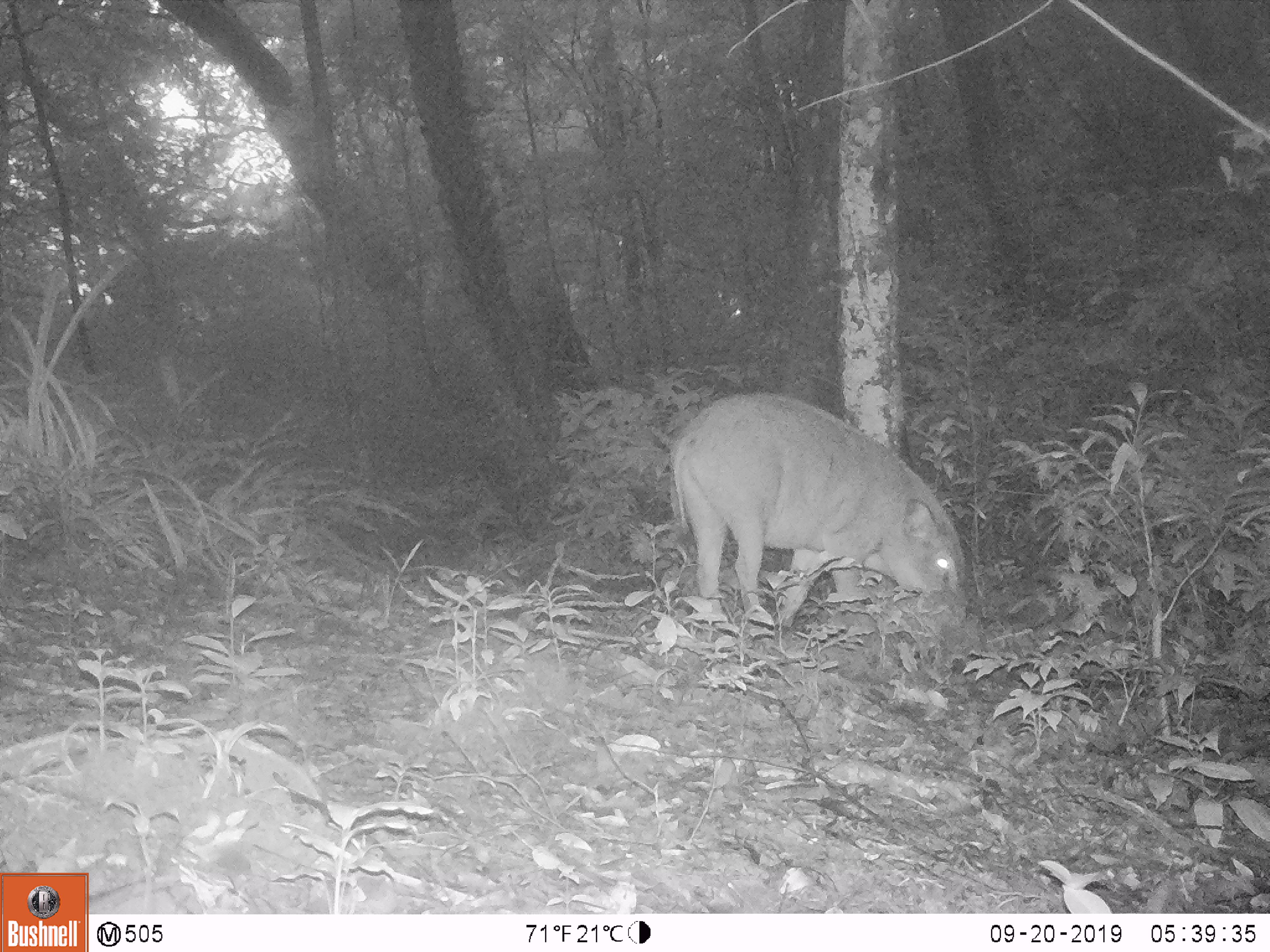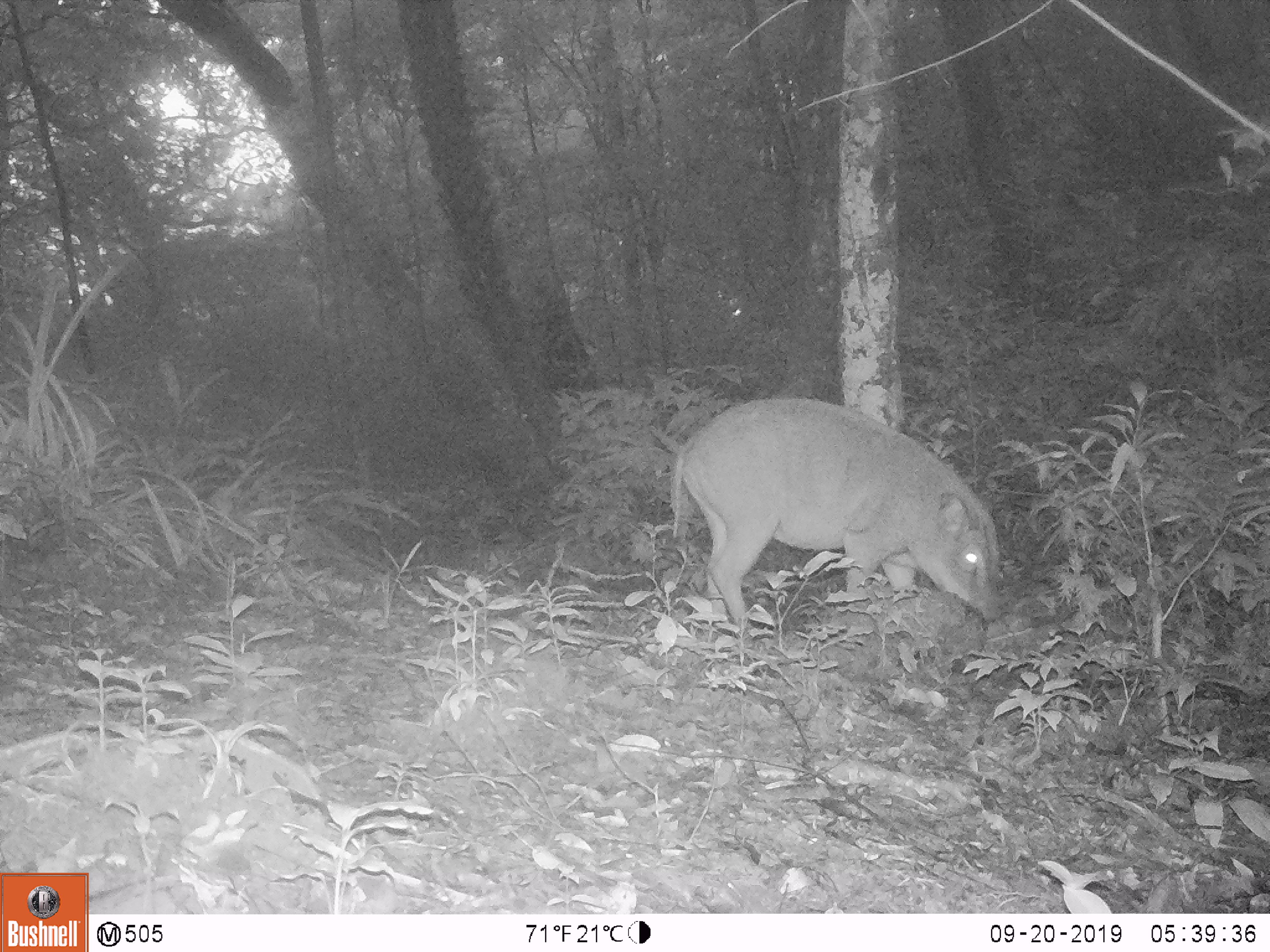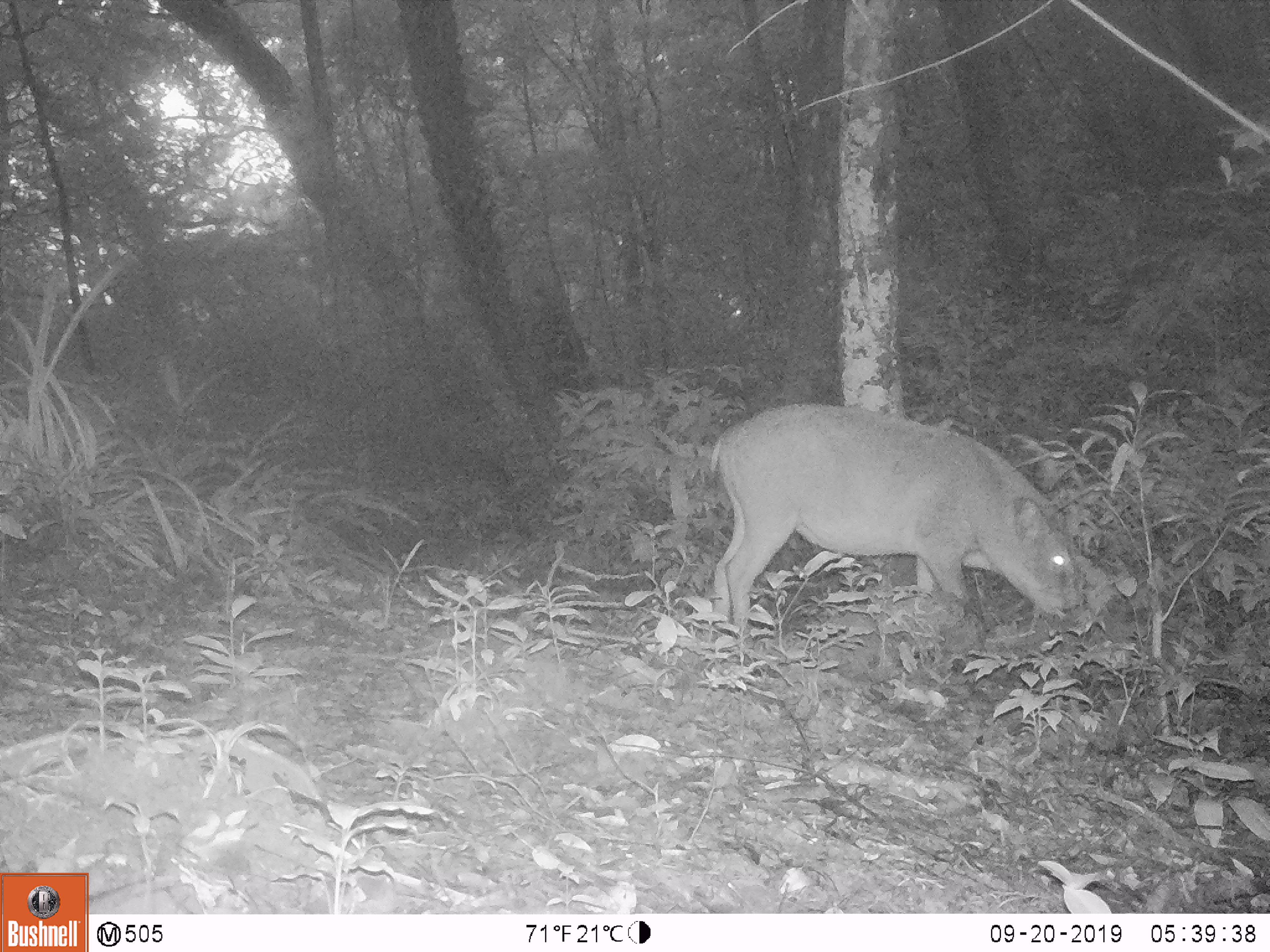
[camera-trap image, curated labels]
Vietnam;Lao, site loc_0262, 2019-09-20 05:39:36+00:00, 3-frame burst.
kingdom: Animalia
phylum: Chordata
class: Mammalia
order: Artiodactyla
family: Suidae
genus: Sus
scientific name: Sus scrofa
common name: eurasian wild pig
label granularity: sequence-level